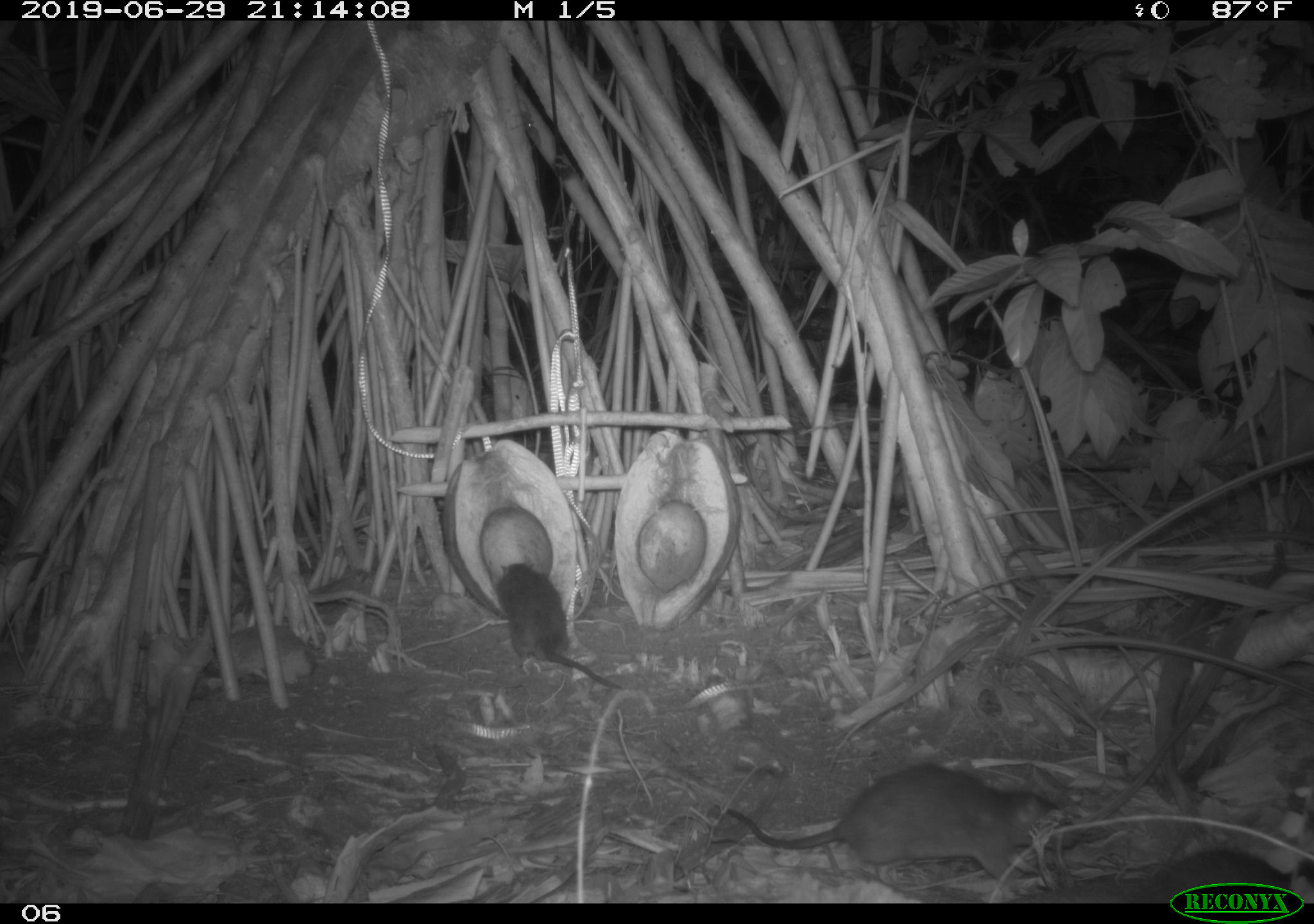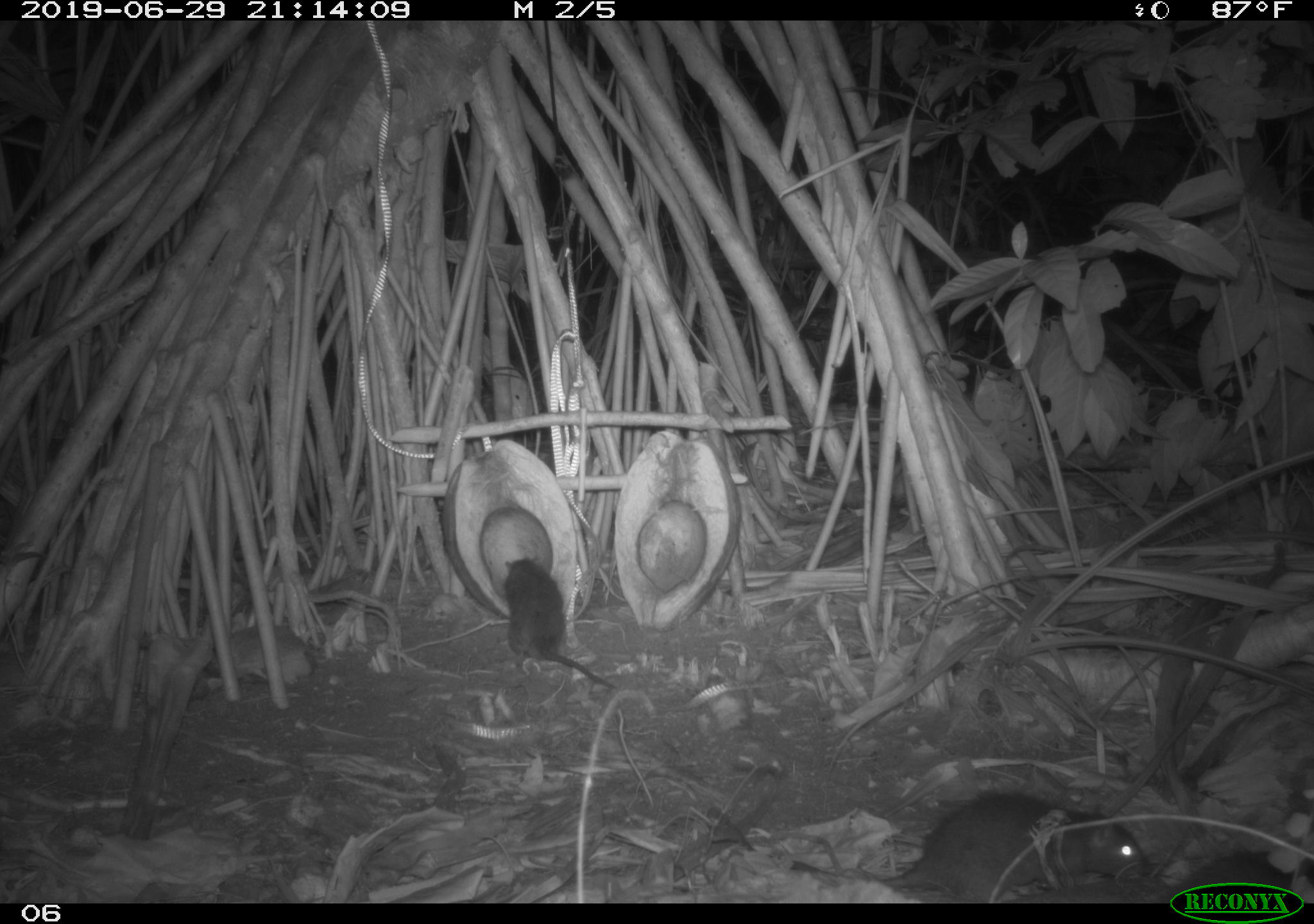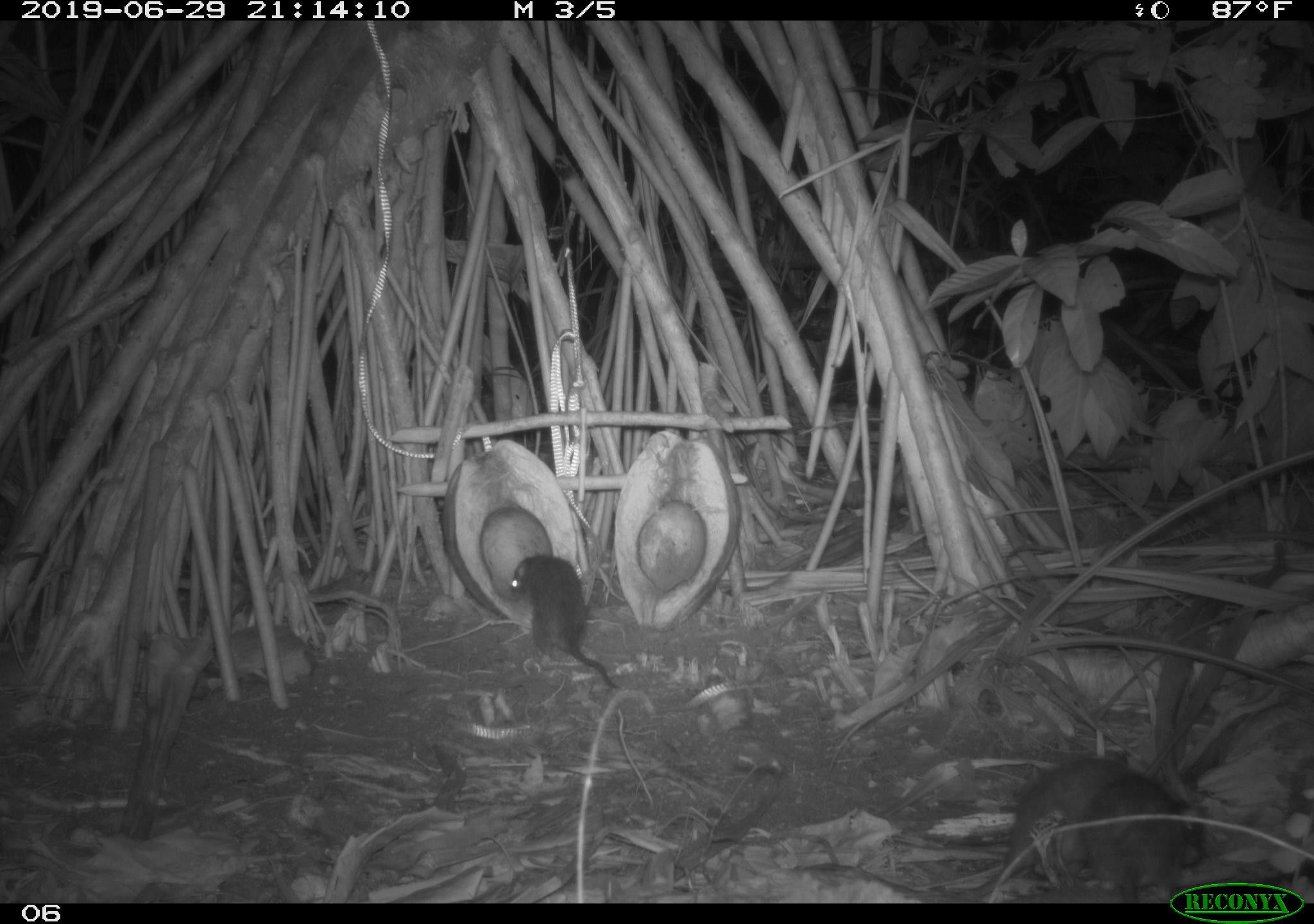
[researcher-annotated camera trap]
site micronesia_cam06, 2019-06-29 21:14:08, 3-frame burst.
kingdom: Animalia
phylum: Chordata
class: Mammalia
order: Rodentia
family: Muridae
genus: Rattus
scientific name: Rattus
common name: rat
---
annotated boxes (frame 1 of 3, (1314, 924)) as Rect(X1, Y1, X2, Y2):
rat: Rect(722, 758, 1087, 871); Rect(483, 552, 622, 696); Rect(1143, 842, 1297, 893)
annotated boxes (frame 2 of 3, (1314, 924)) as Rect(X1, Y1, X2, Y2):
rat: Rect(794, 785, 1156, 900); Rect(500, 550, 622, 694); Rect(1177, 846, 1314, 882)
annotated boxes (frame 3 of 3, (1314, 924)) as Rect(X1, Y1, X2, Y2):
rat: Rect(805, 743, 1130, 901); Rect(507, 554, 622, 696); Rect(1086, 769, 1216, 880)